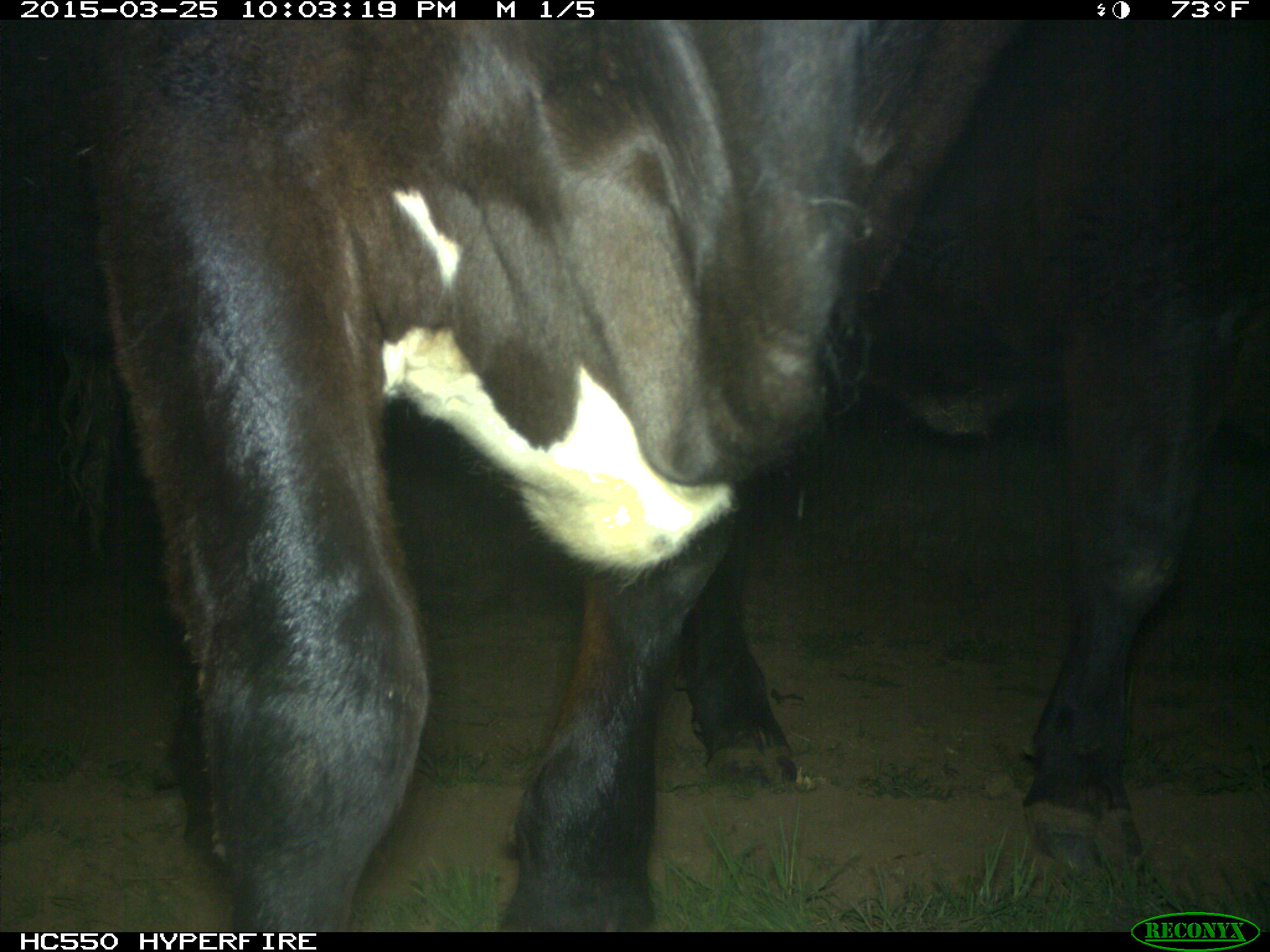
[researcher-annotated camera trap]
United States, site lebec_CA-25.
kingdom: Animalia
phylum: Chordata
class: Mammalia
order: Artiodactyla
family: Bovidae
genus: Bos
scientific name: Bos taurus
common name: domestic cow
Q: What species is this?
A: Bos taurus (domestic cow).